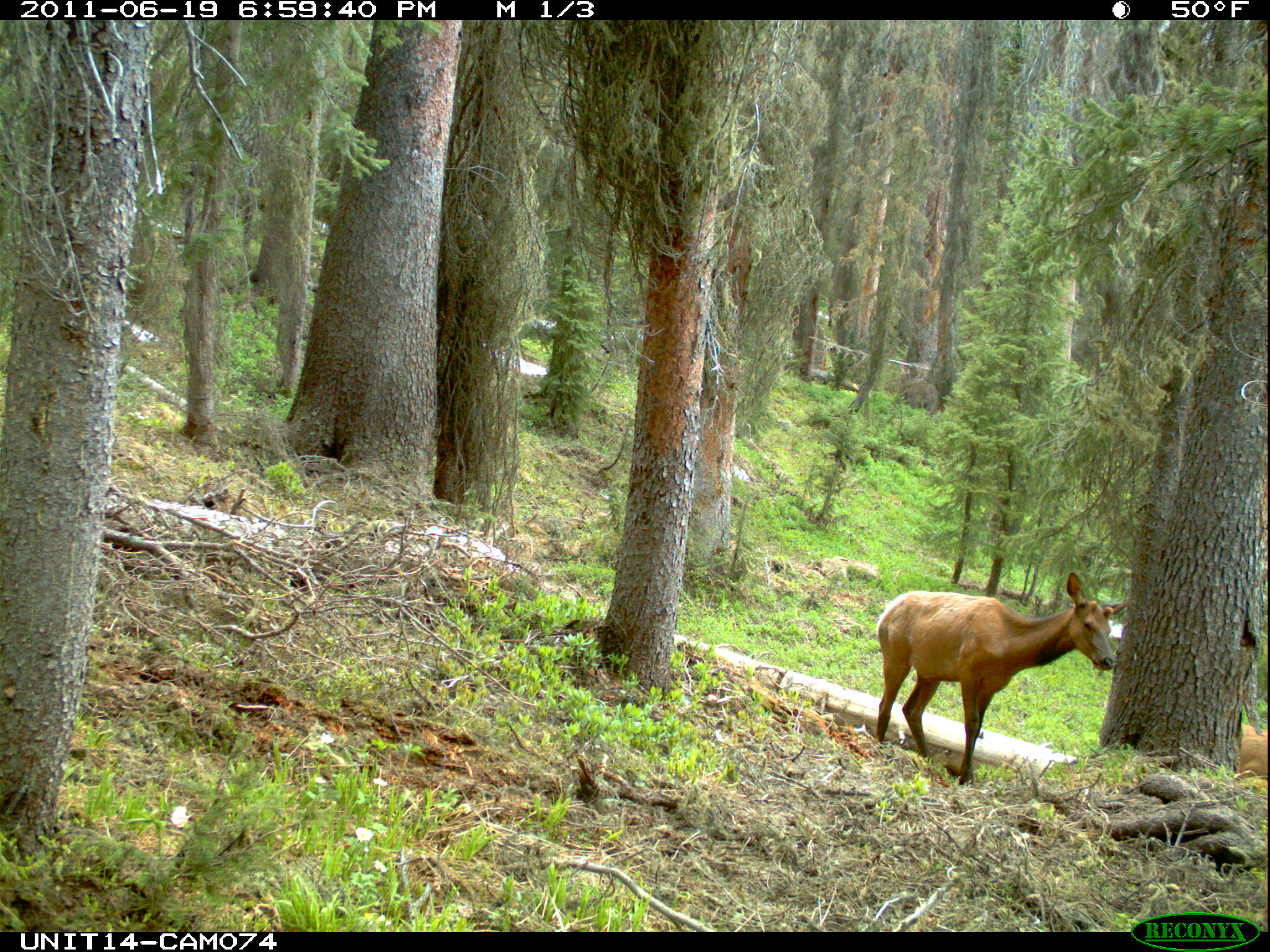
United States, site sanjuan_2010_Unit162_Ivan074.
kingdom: Animalia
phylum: Chordata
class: Mammalia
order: Artiodactyla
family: Cervidae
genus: Cervus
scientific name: Cervus elaphus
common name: red deer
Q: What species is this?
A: Cervus elaphus (red deer).